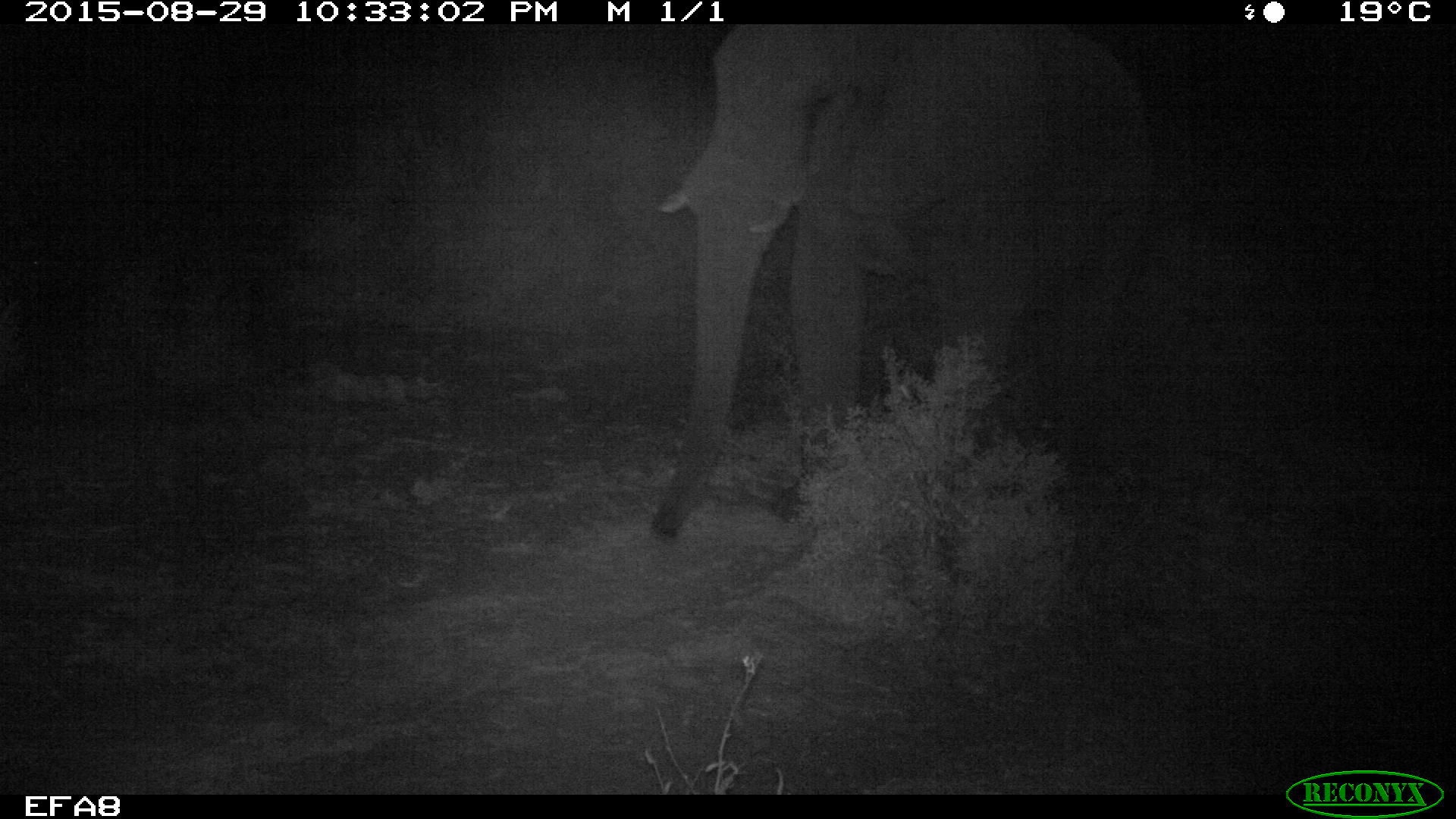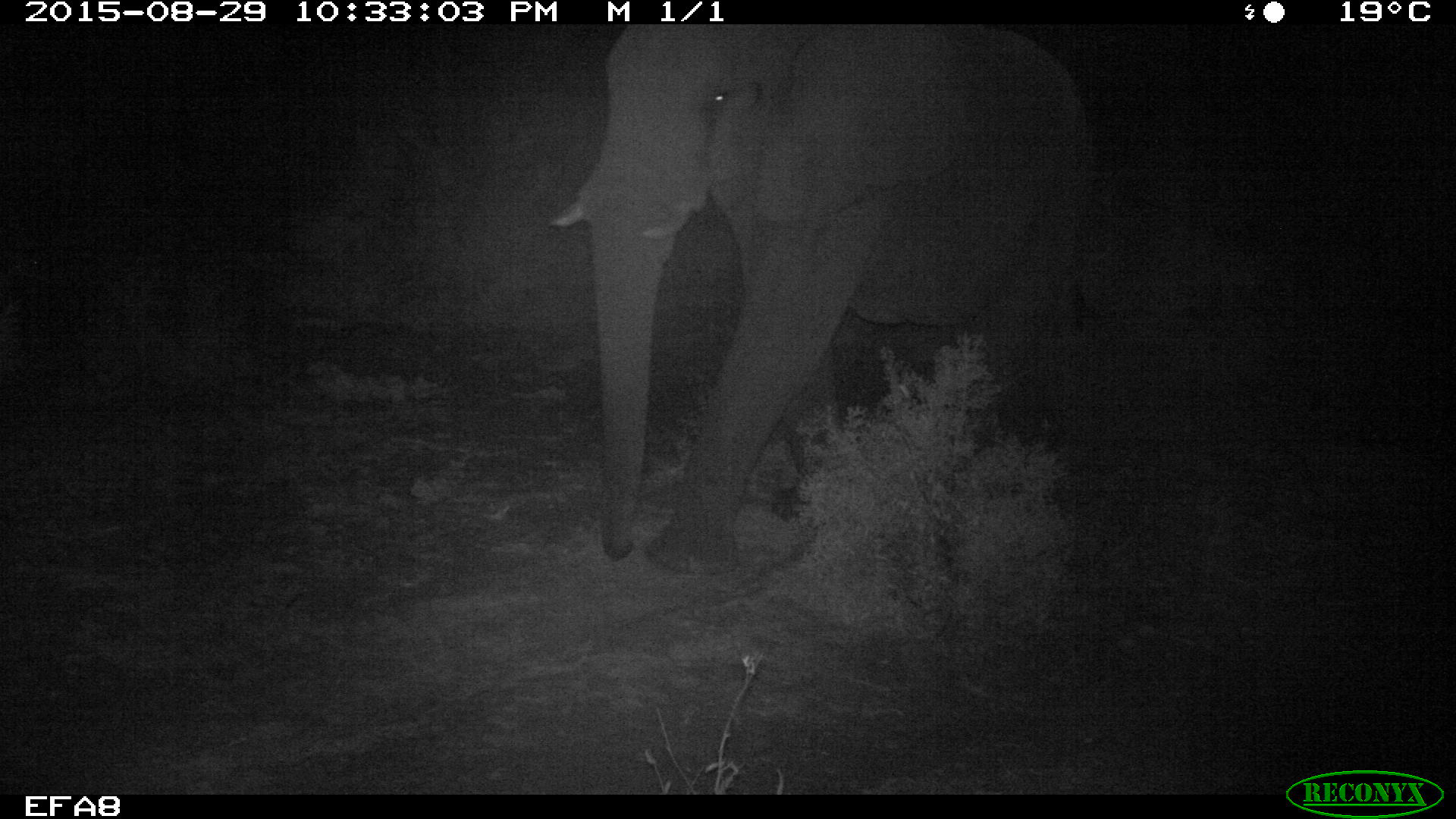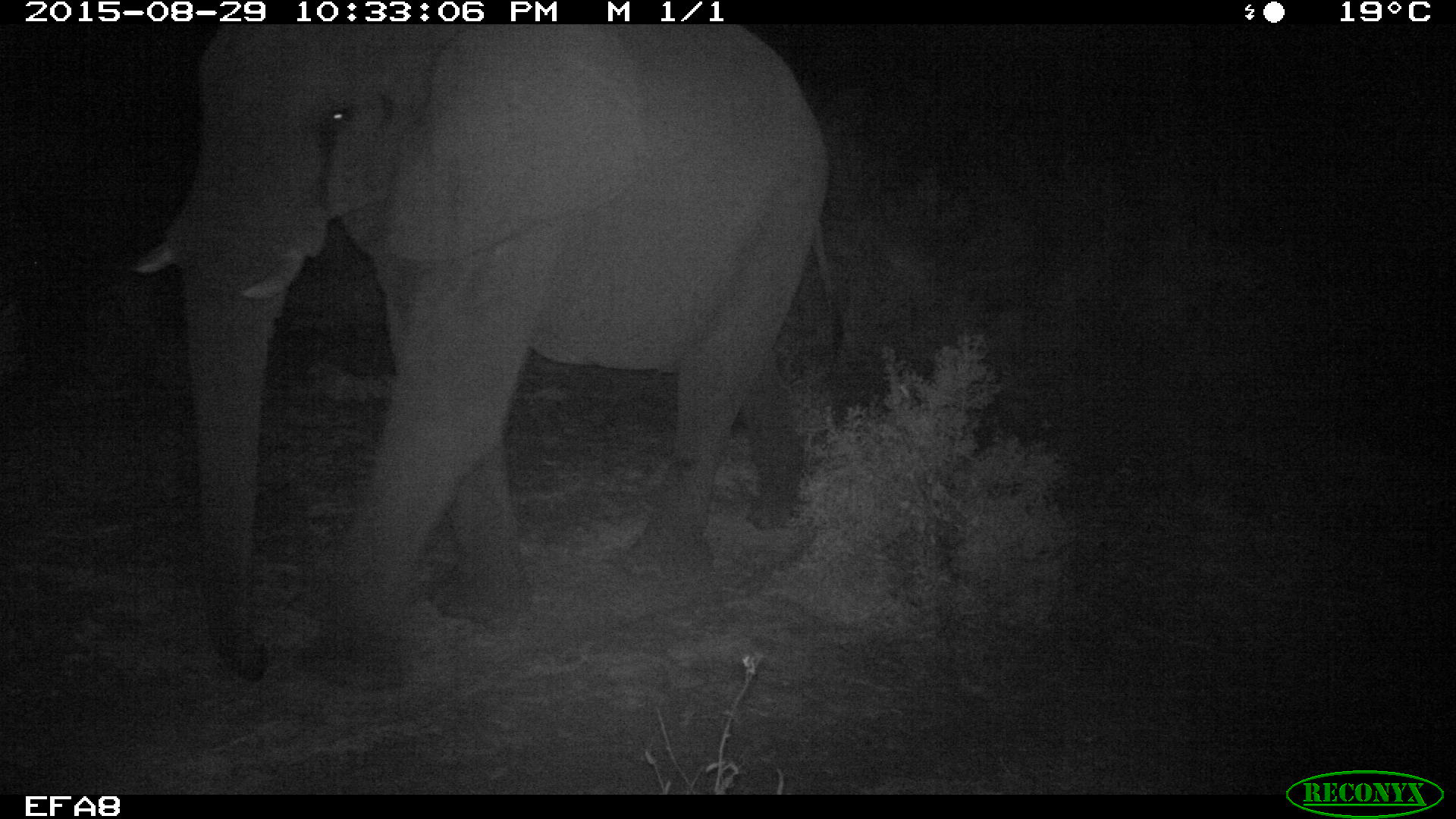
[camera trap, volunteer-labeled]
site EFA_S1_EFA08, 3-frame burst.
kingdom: Animalia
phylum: Chordata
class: Mammalia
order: Proboscidea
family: Elephantidae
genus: Loxodonta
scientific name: Loxodonta africana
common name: african bush elephant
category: elephant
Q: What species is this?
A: Elephant (african bush elephant) (Loxodonta africana).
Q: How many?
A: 1.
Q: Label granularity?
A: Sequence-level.